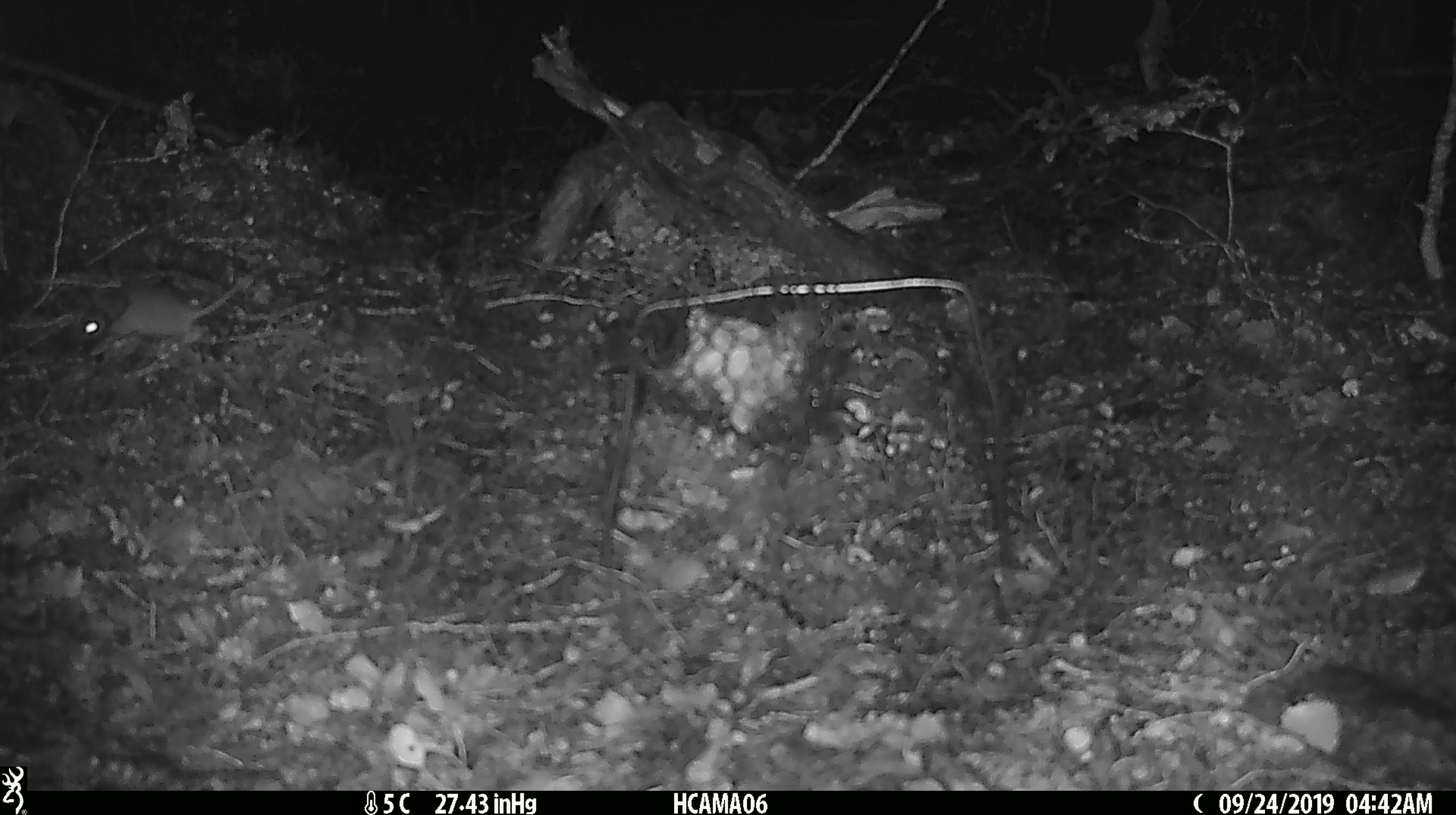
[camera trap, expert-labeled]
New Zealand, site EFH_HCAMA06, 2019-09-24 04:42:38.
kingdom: Animalia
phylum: Chordata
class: Mammalia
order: Rodentia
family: Muridae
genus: Mus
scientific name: Mus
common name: mouse